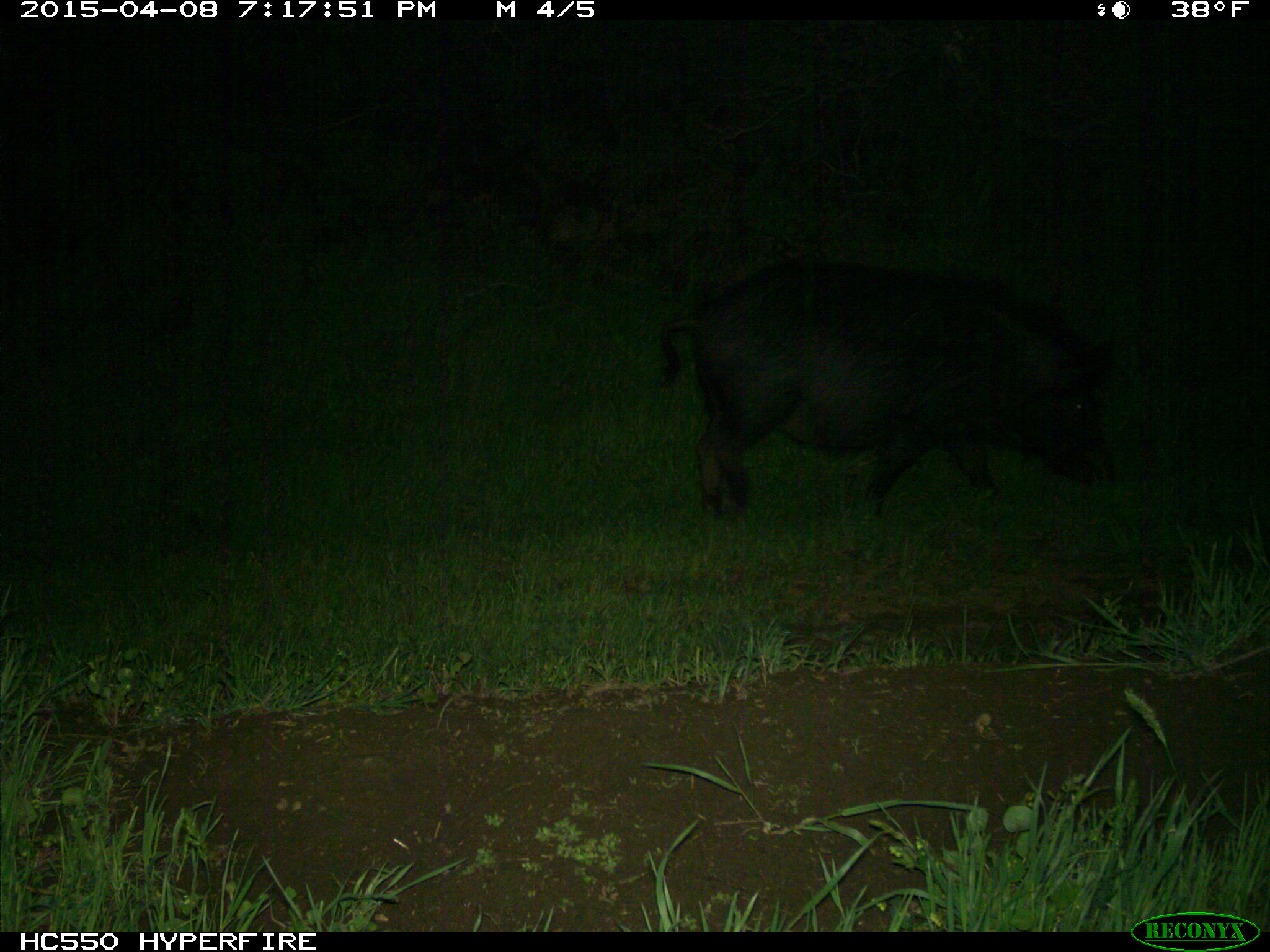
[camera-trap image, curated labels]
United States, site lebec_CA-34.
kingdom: Animalia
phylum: Chordata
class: Mammalia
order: Artiodactyla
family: Suidae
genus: Sus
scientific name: Sus scrofa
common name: wild boar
Sus scrofa (wild boar).